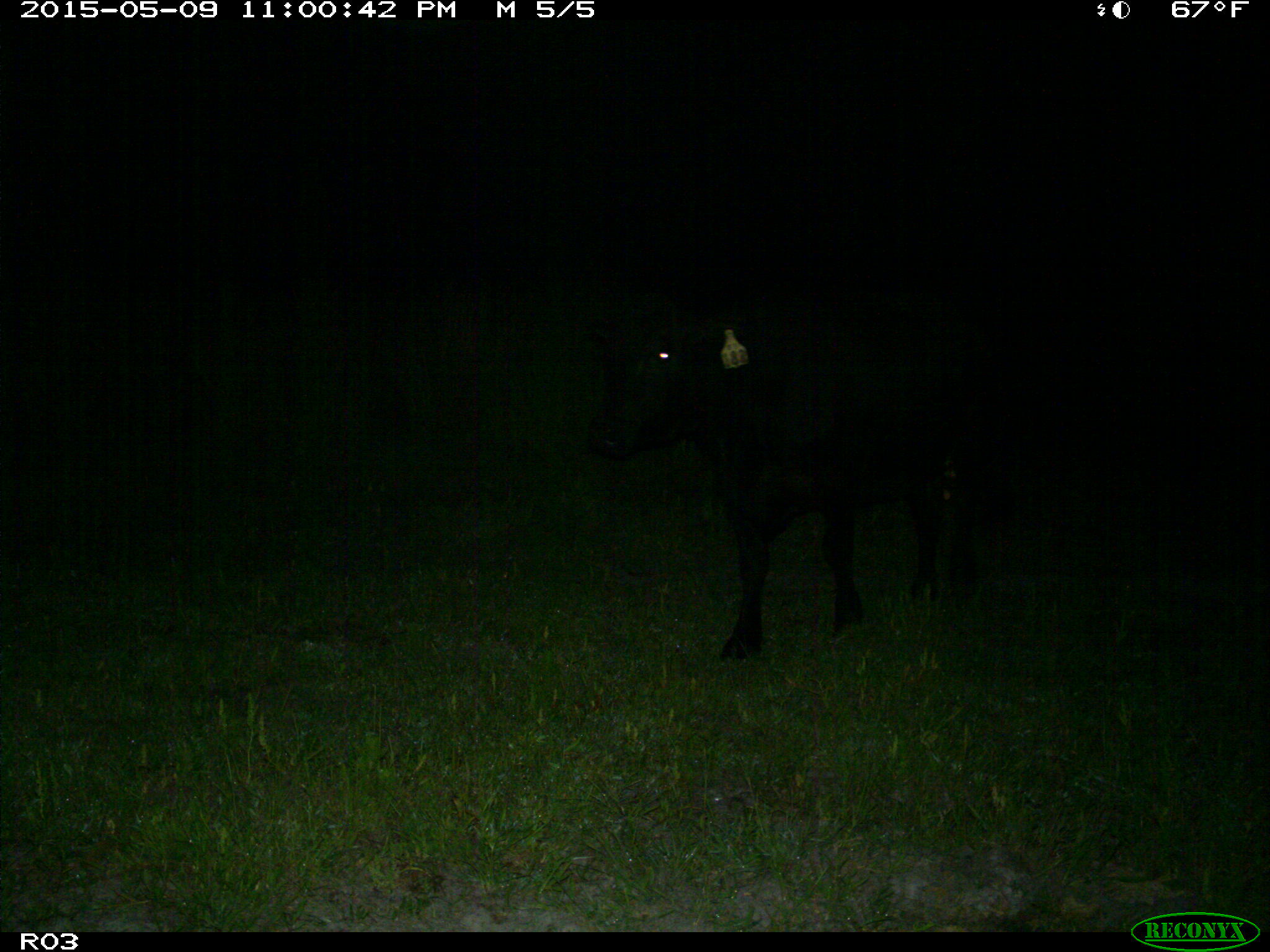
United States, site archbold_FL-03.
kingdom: Animalia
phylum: Chordata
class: Mammalia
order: Artiodactyla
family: Bovidae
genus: Bos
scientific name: Bos taurus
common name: domestic cow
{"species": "Bos taurus (domestic cow)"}